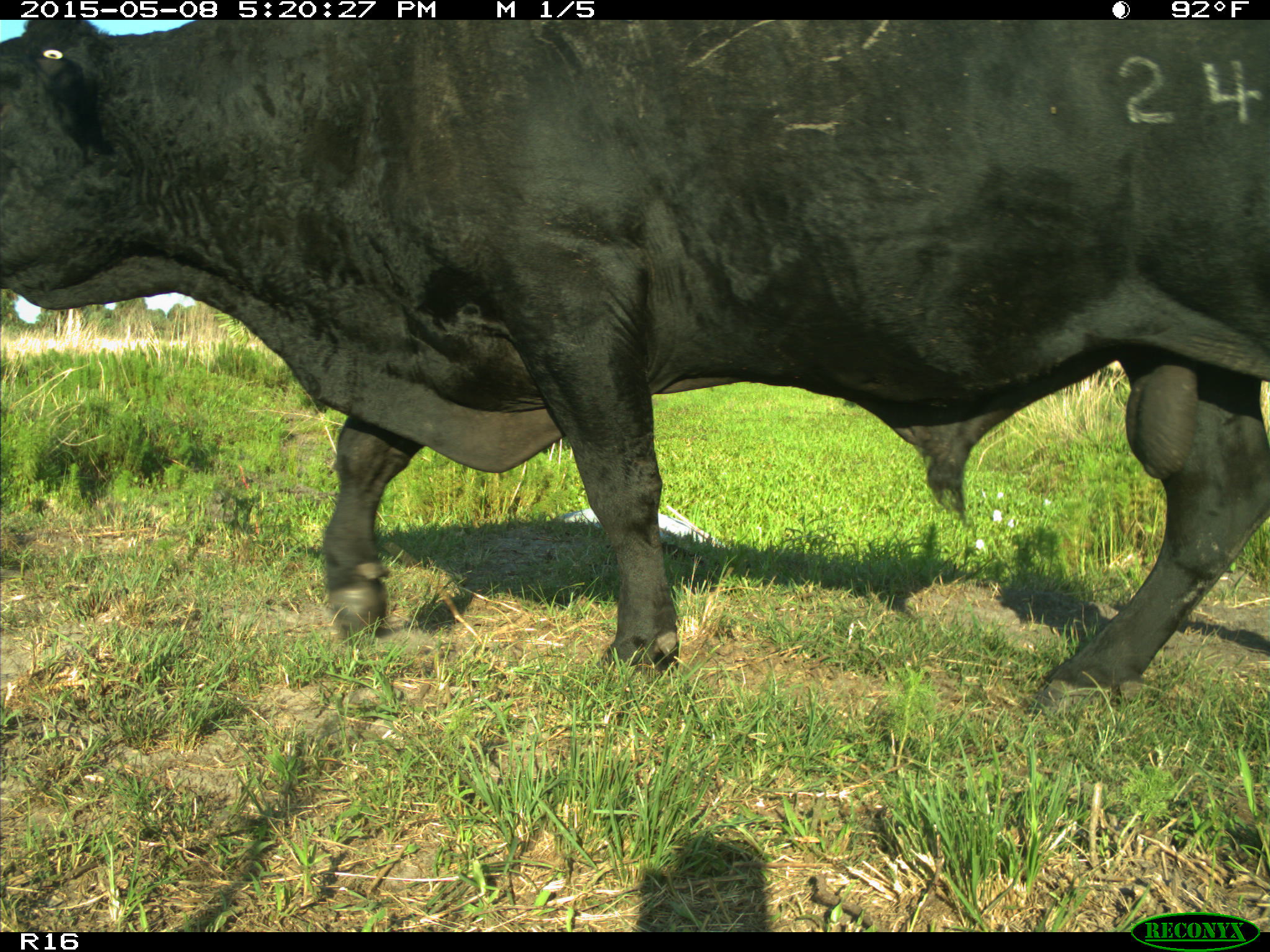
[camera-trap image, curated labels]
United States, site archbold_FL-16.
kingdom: Animalia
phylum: Chordata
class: Mammalia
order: Artiodactyla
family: Bovidae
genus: Bos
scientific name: Bos taurus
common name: domestic cow